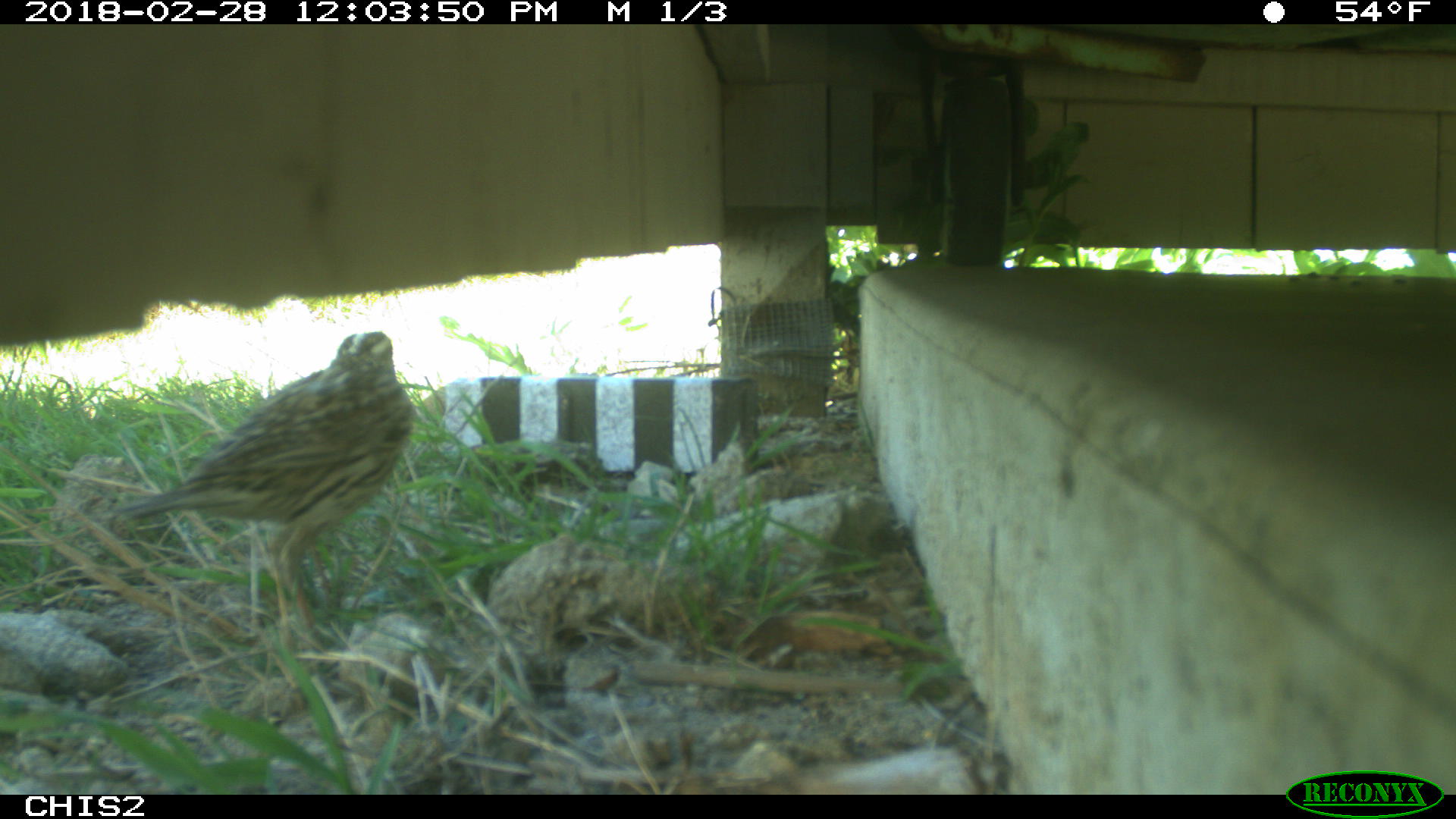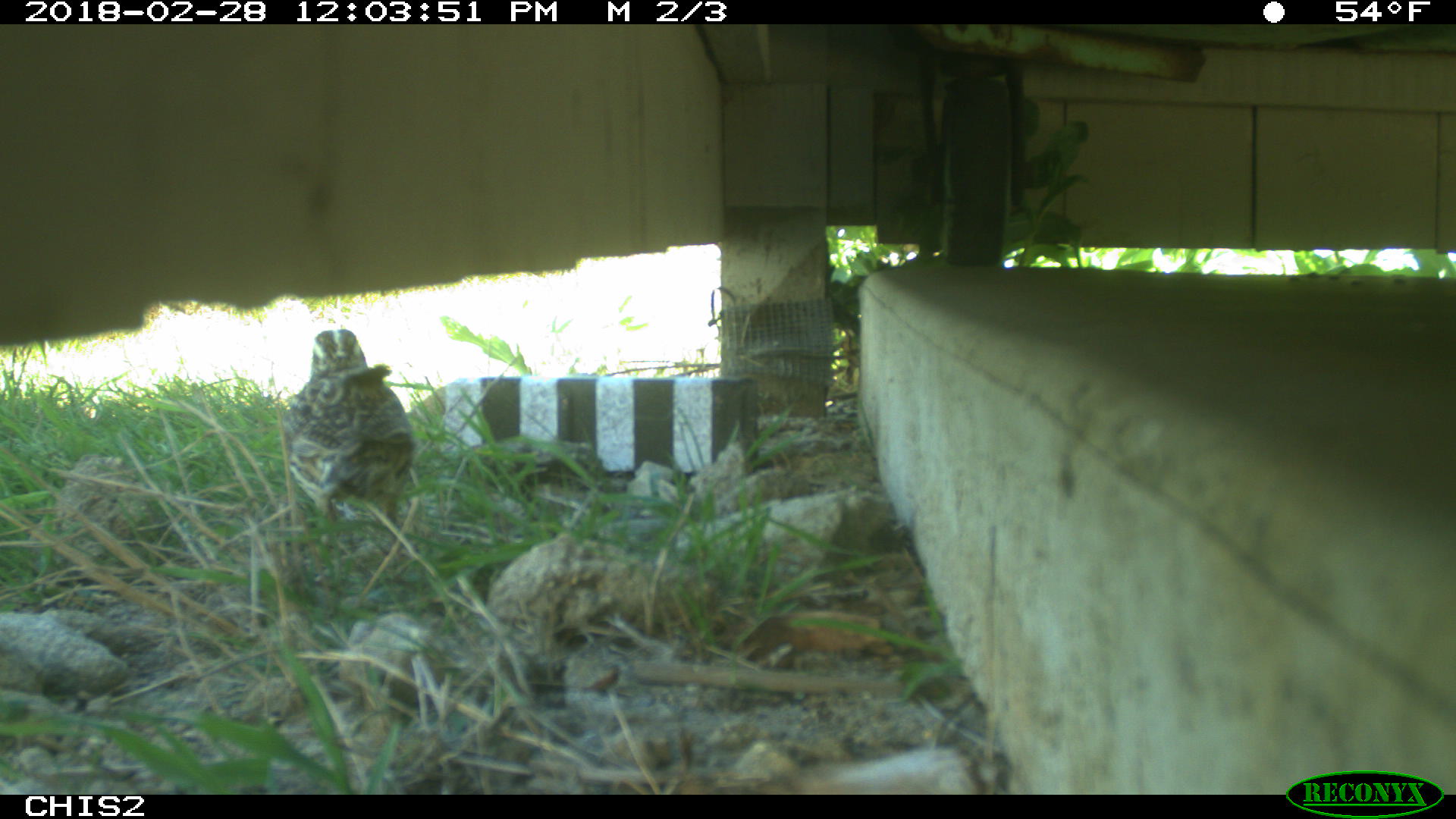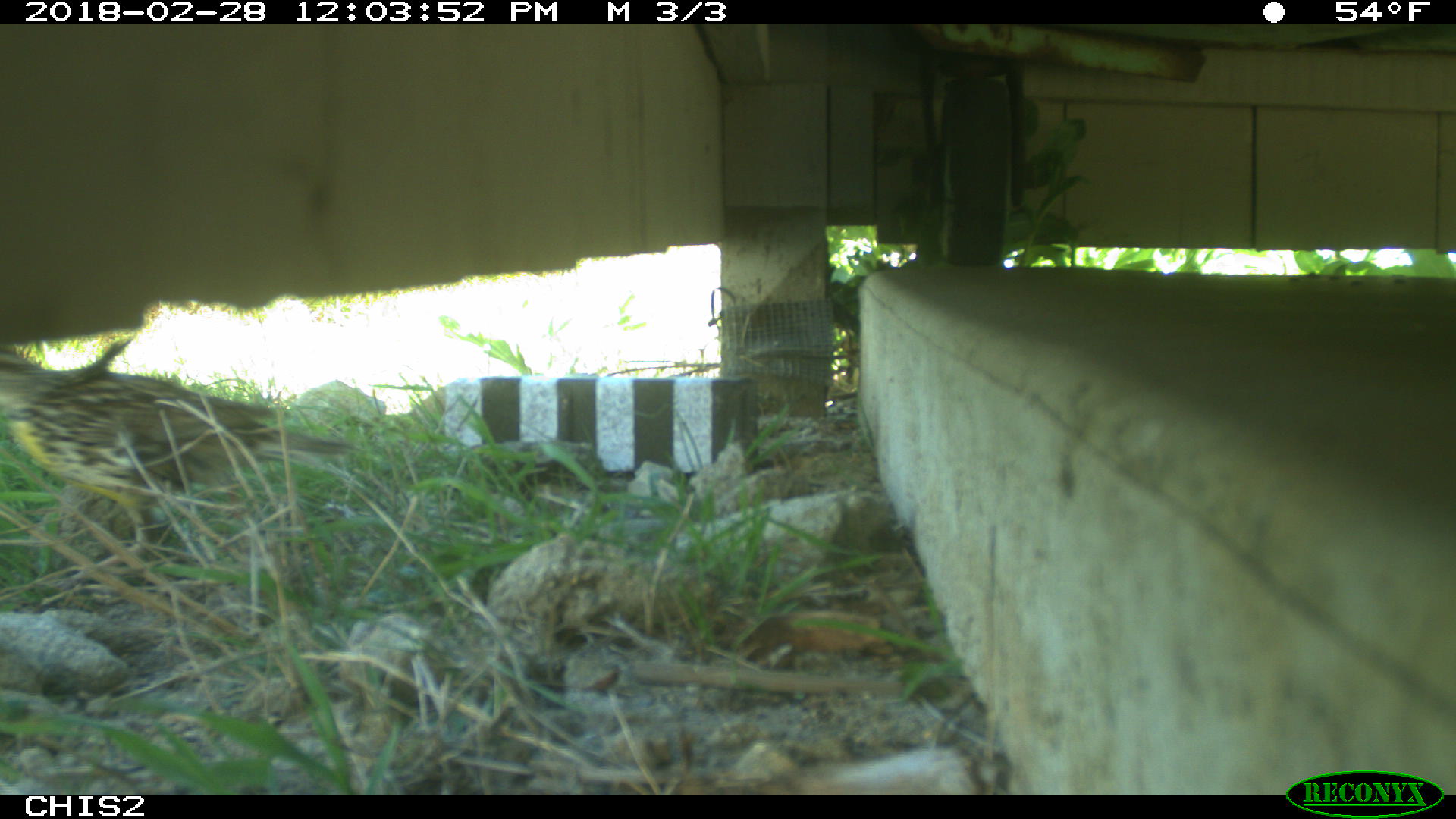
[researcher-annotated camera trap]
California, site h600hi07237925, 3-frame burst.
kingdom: Animalia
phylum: Chordata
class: Aves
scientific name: Aves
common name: bird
Bird (Aves).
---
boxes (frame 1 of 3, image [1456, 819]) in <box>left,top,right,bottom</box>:
bird: <box>116,329,415,646</box>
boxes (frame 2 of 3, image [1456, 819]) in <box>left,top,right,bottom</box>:
bird: <box>280,328,418,571</box>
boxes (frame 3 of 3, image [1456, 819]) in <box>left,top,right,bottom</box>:
bird: <box>0,334,356,587</box>